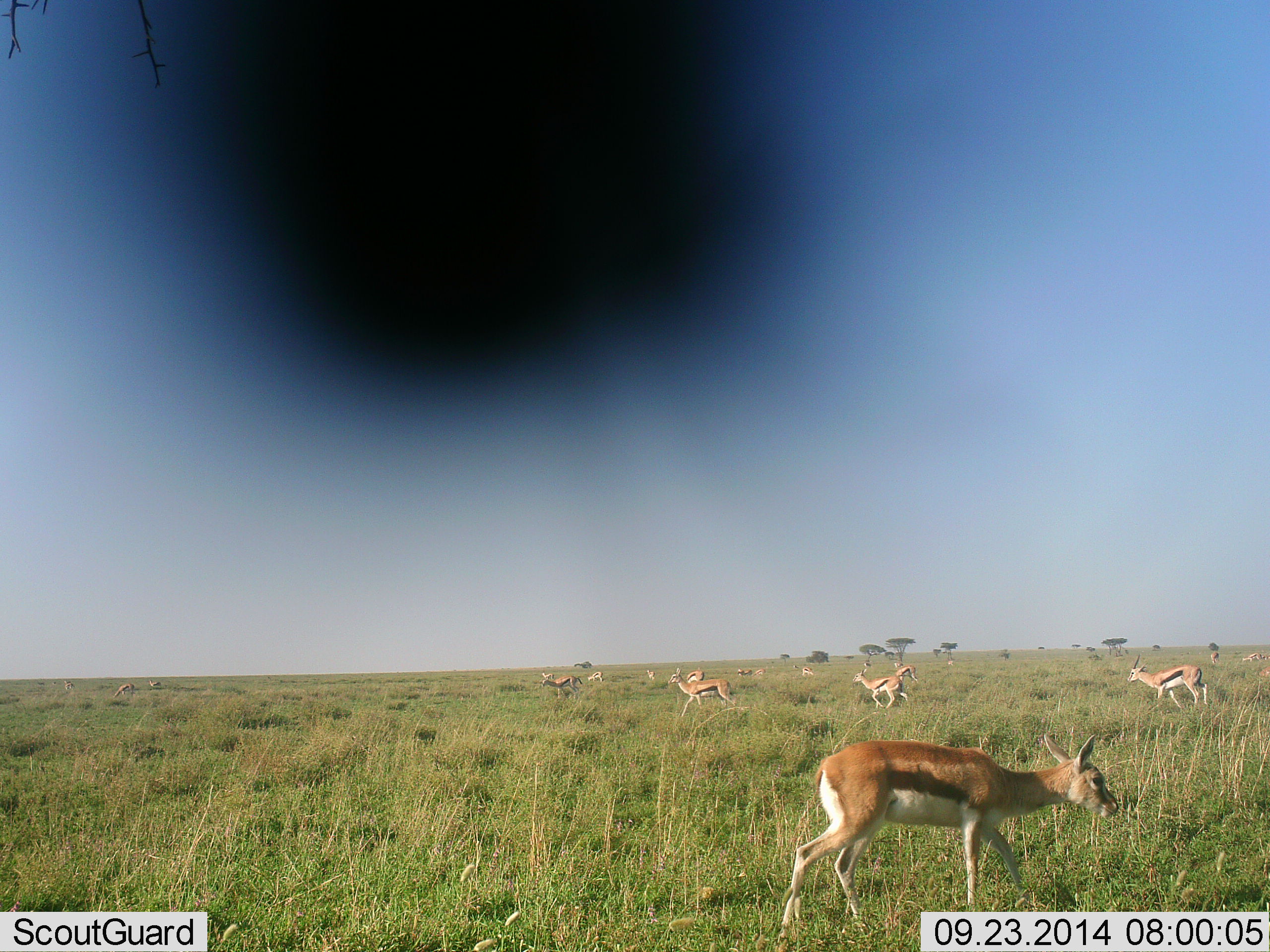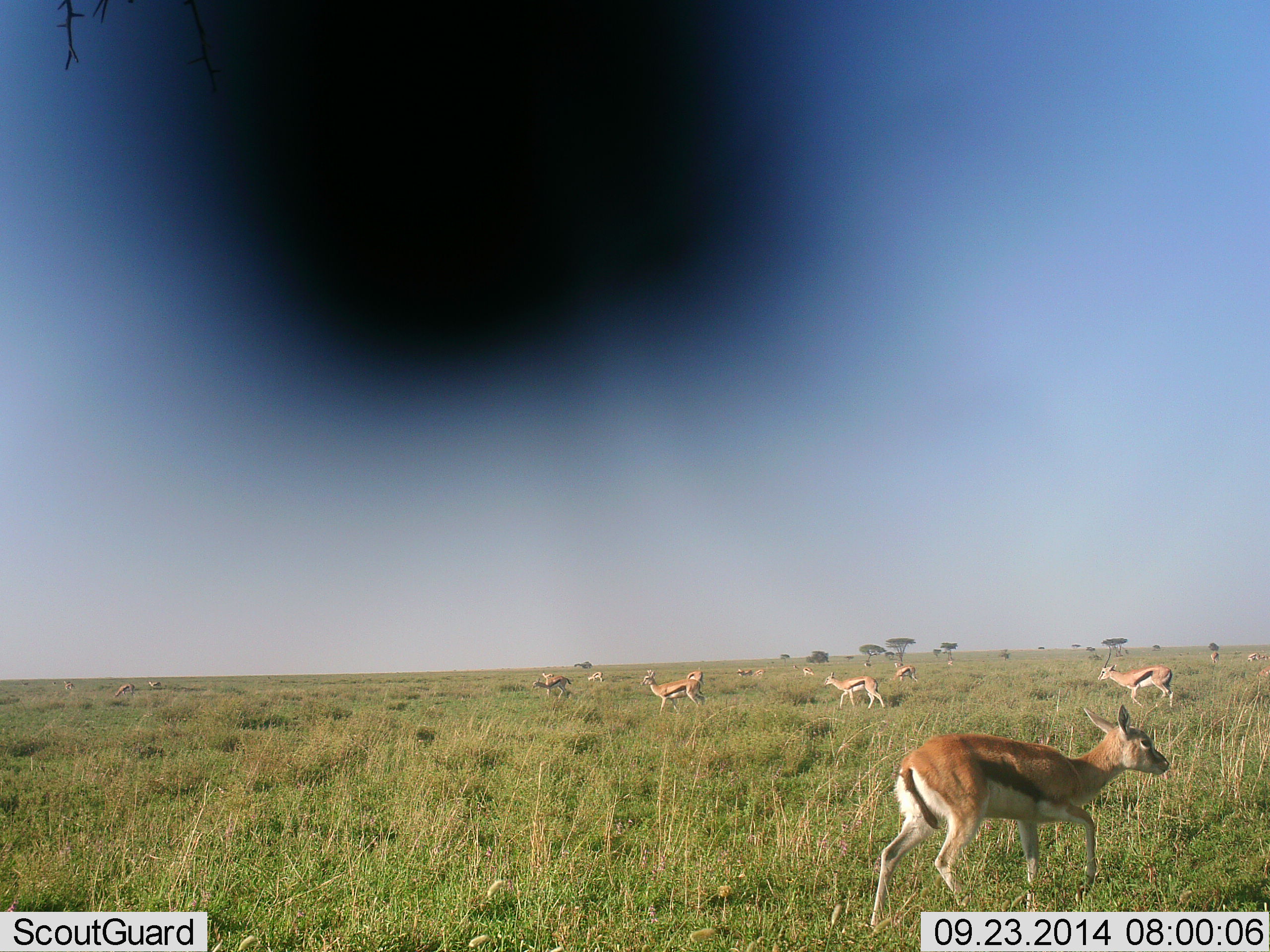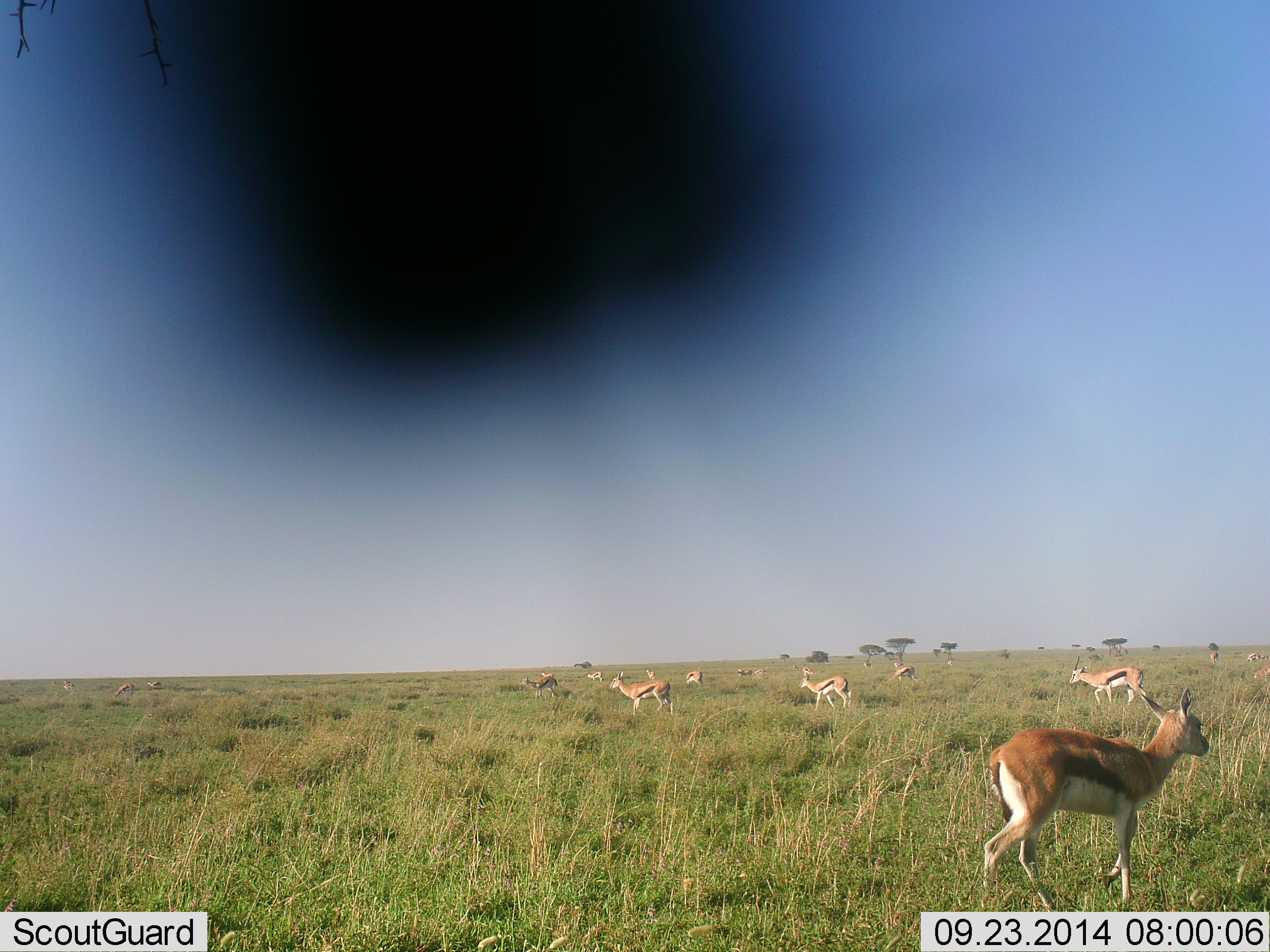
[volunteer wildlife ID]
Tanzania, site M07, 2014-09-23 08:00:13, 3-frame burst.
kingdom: Animalia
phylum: Chordata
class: Mammalia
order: Artiodactyla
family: Bovidae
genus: Eudorcas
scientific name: Eudorcas thomsonii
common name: thomson's gazelle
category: gazellethomsons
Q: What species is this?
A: Gazellethomsons (thomson's gazelle) (Eudorcas thomsonii).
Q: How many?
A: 11-50.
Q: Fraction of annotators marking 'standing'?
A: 36%.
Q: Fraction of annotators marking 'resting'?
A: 0%.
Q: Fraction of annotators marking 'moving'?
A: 82%.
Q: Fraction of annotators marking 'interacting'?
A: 0%.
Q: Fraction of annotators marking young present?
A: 0%.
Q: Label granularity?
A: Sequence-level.